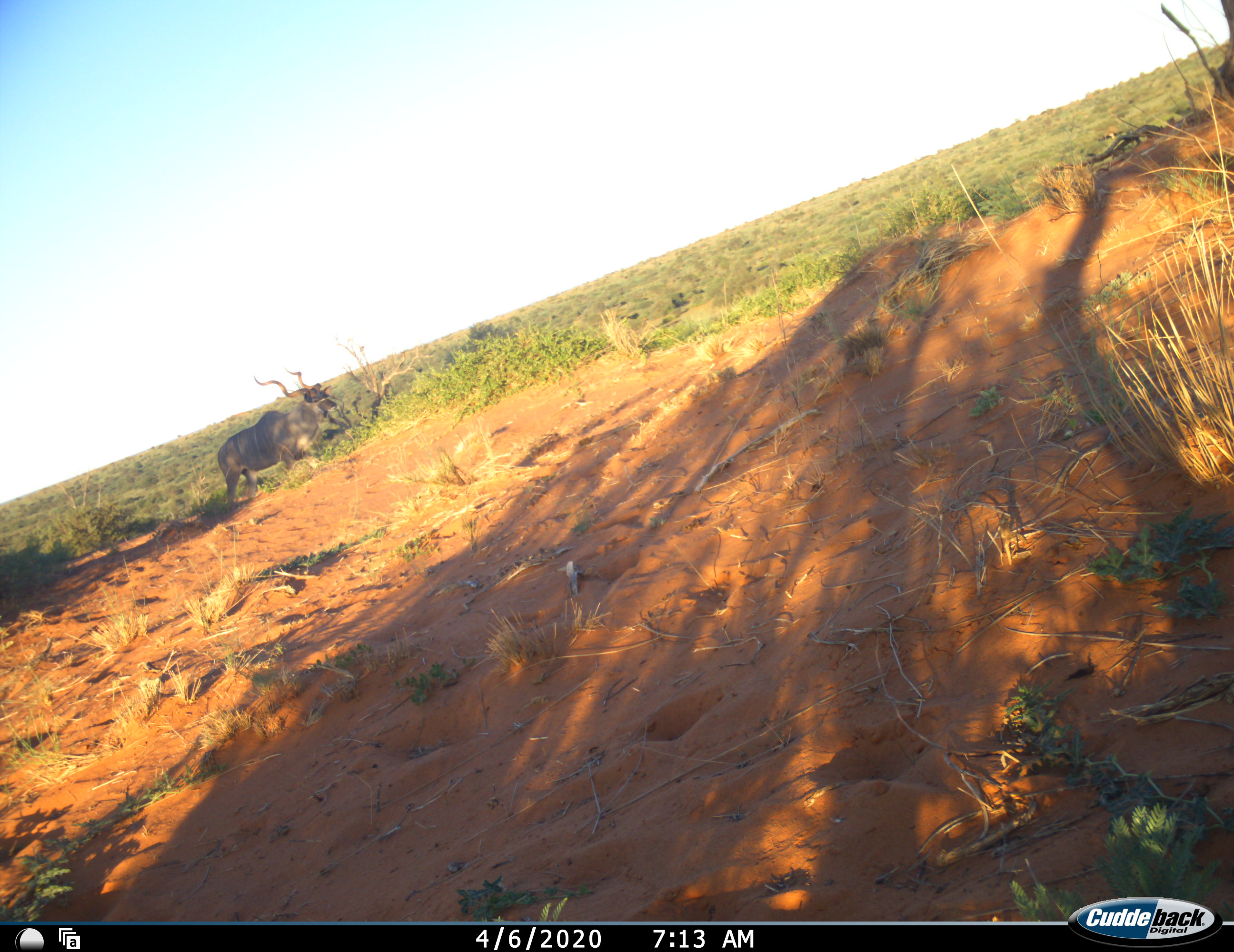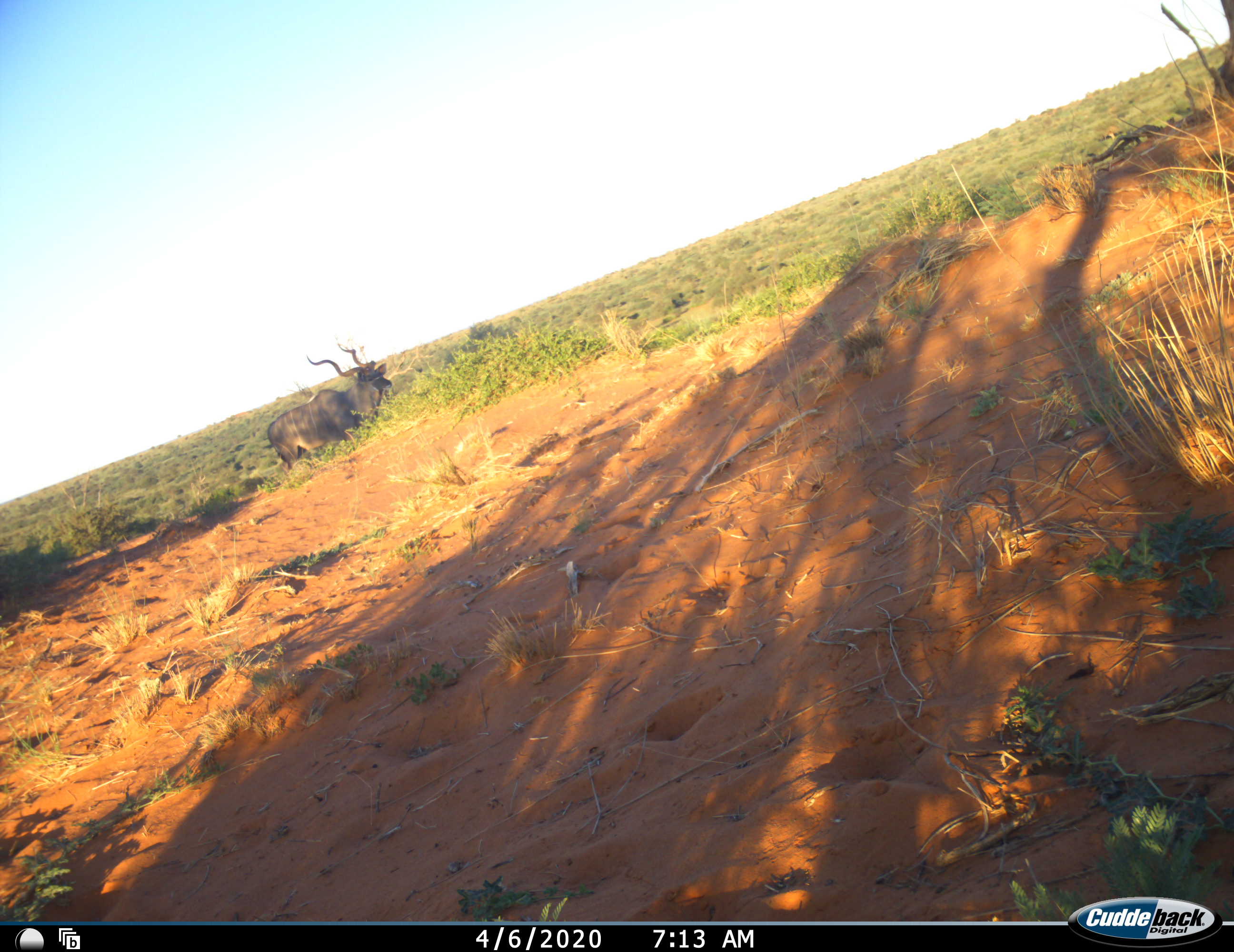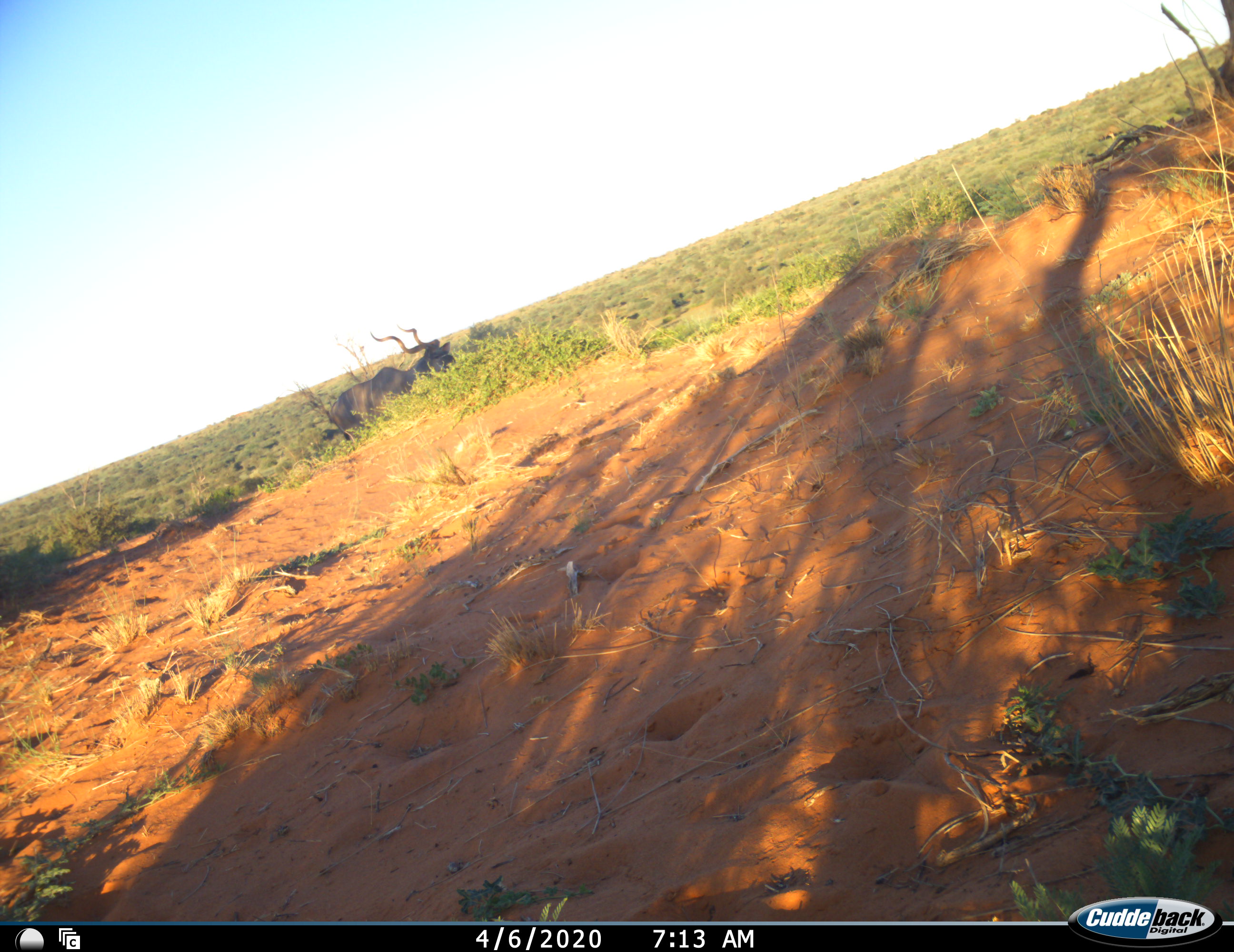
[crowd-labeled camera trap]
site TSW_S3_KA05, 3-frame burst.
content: unidentified animal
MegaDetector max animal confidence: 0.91